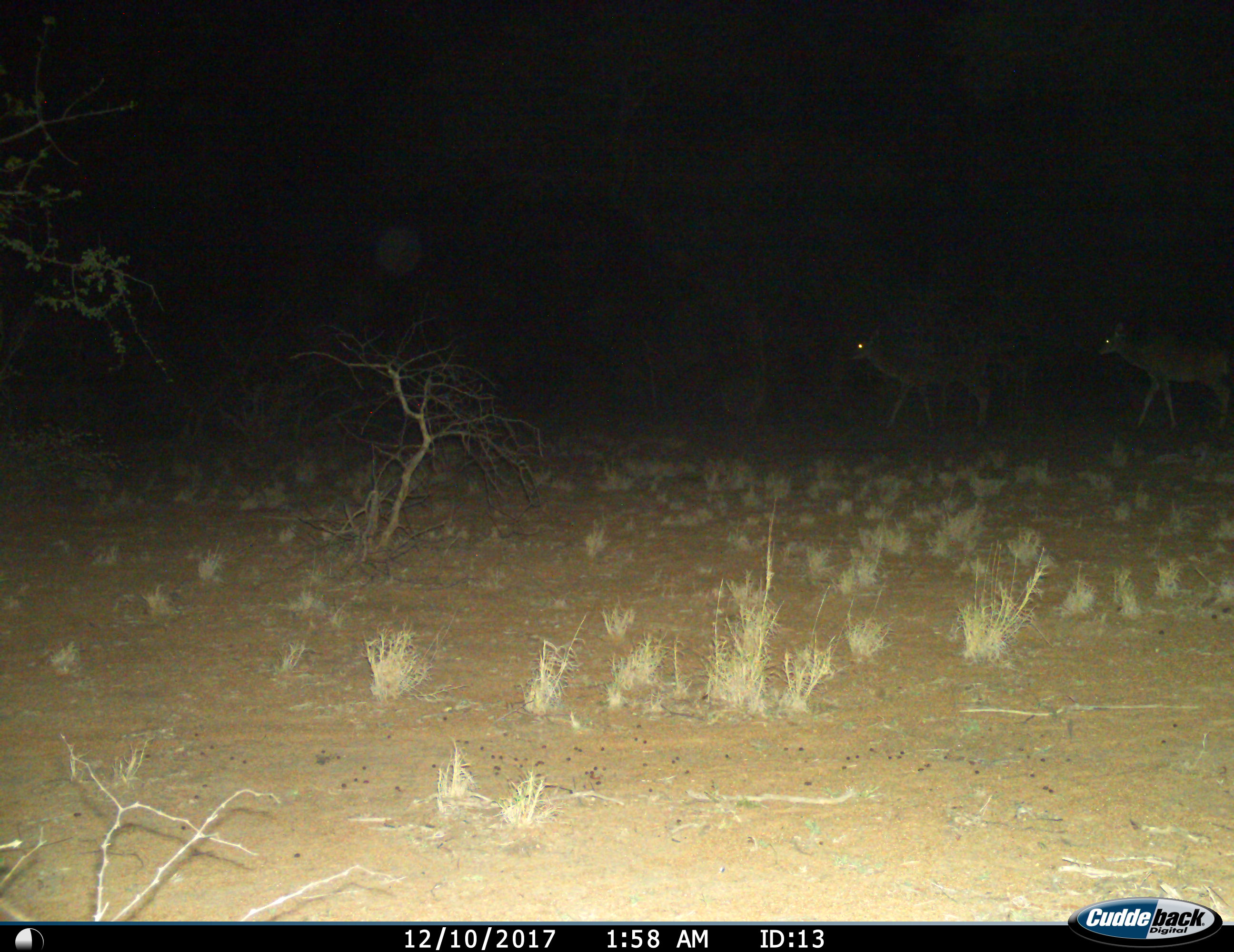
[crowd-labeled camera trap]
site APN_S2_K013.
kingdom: Animalia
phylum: Chordata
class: Mammalia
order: Artiodactyla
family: Bovidae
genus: Aepyceros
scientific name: Aepyceros melampus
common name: impala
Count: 2.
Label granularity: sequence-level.